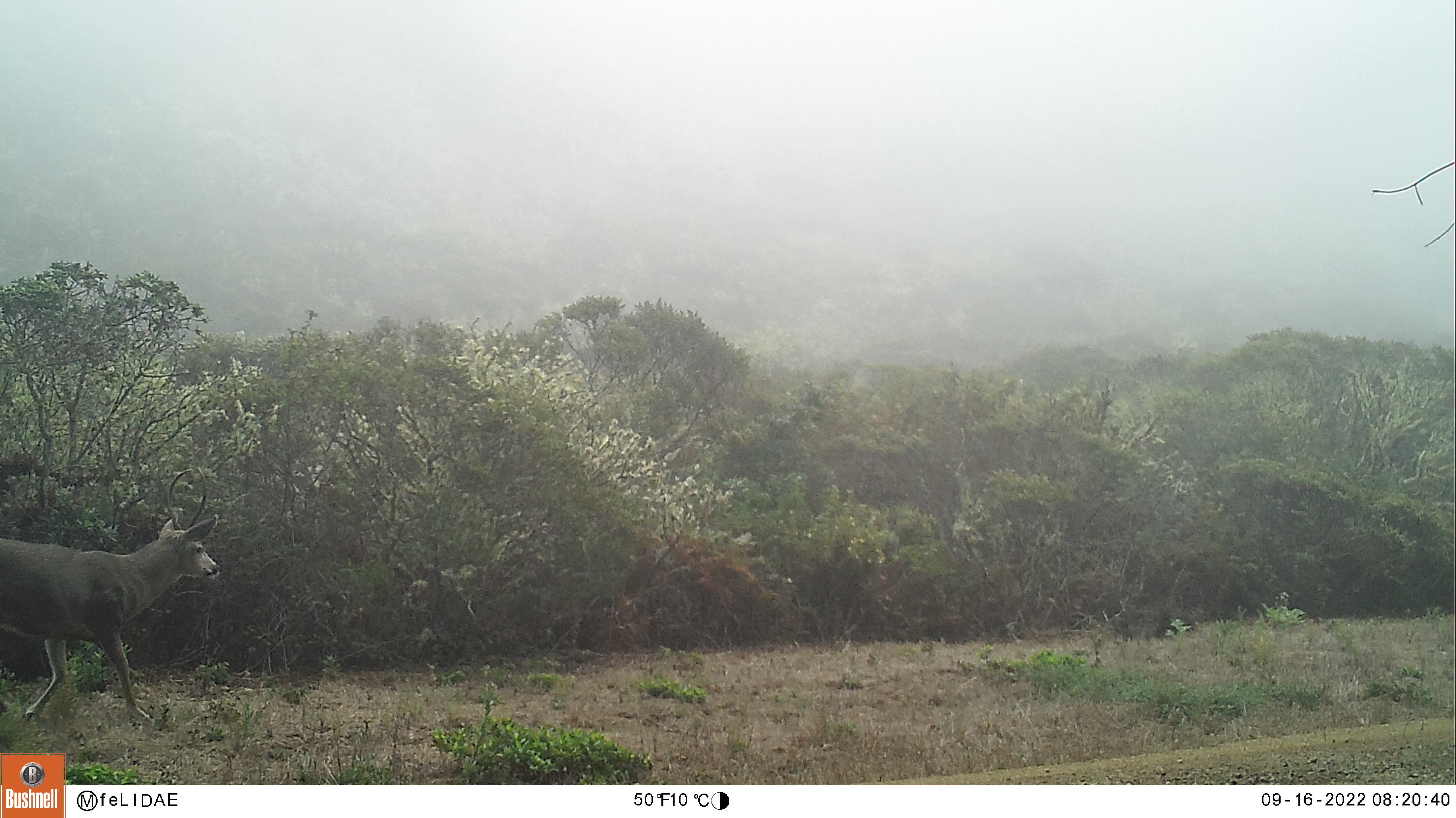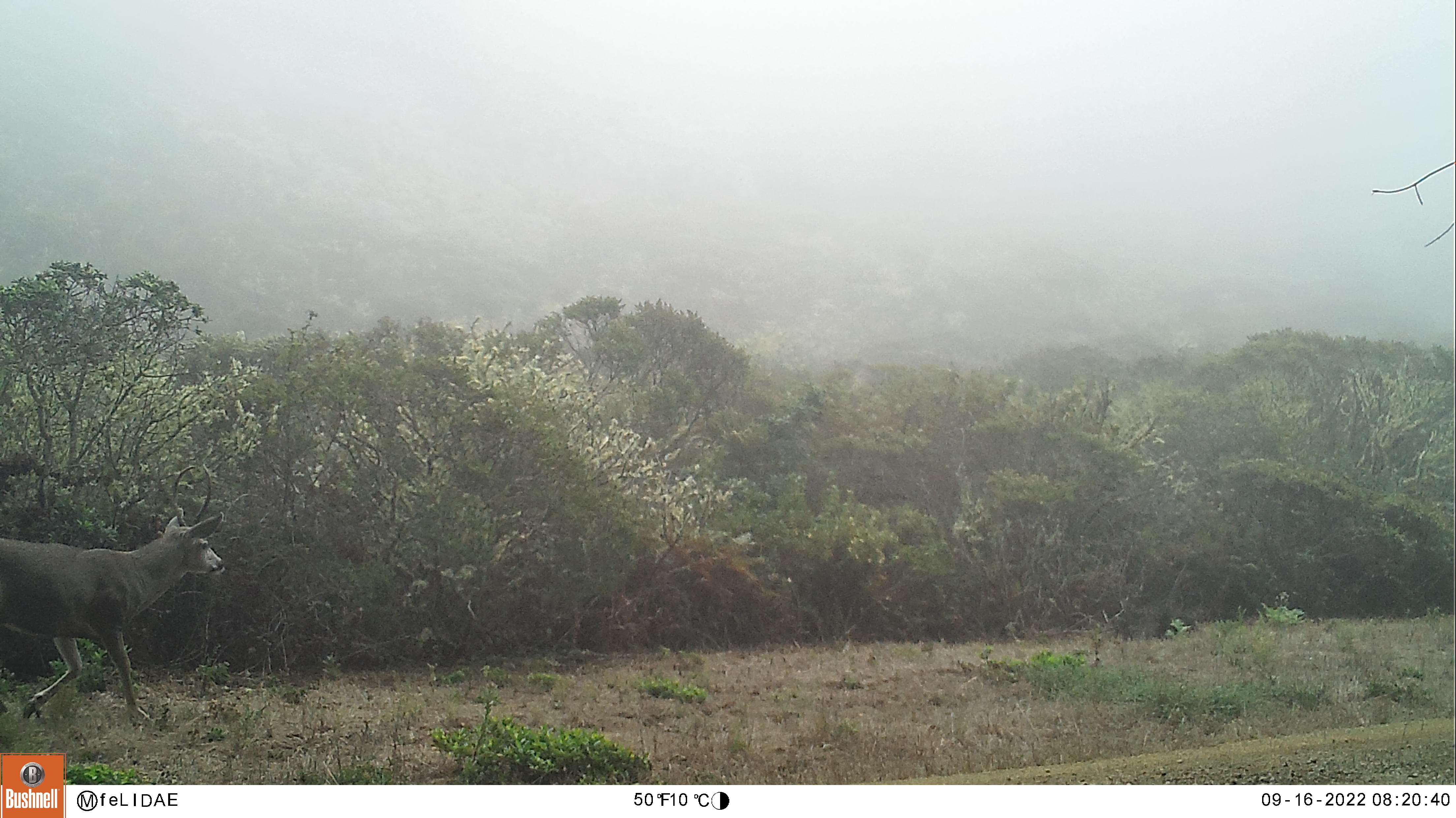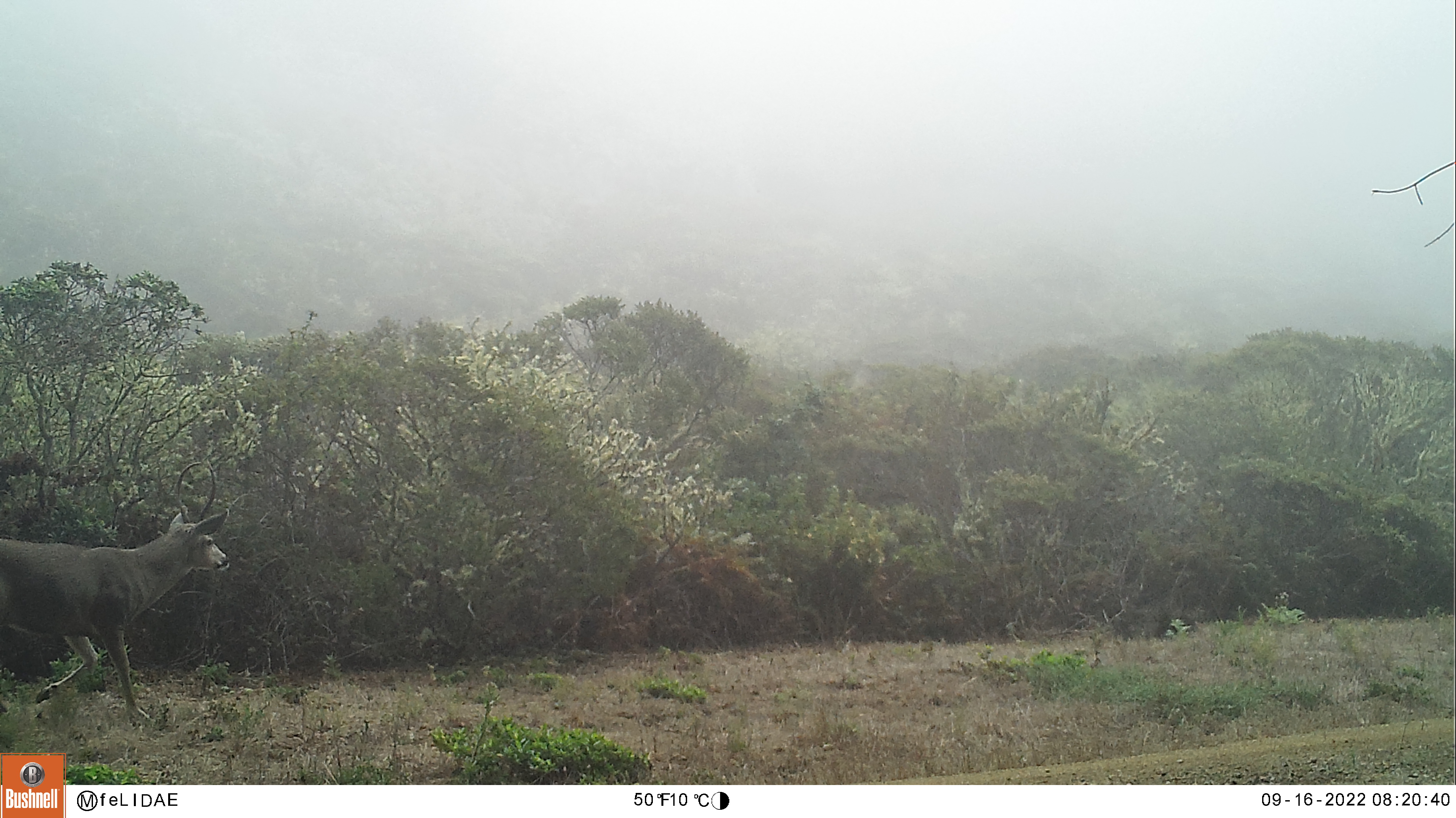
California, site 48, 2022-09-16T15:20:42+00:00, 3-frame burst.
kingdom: Animalia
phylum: Chordata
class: Mammalia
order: Artiodactyla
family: Cervidae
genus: Odocoileus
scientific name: Odocoileus hemionus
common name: mule deer